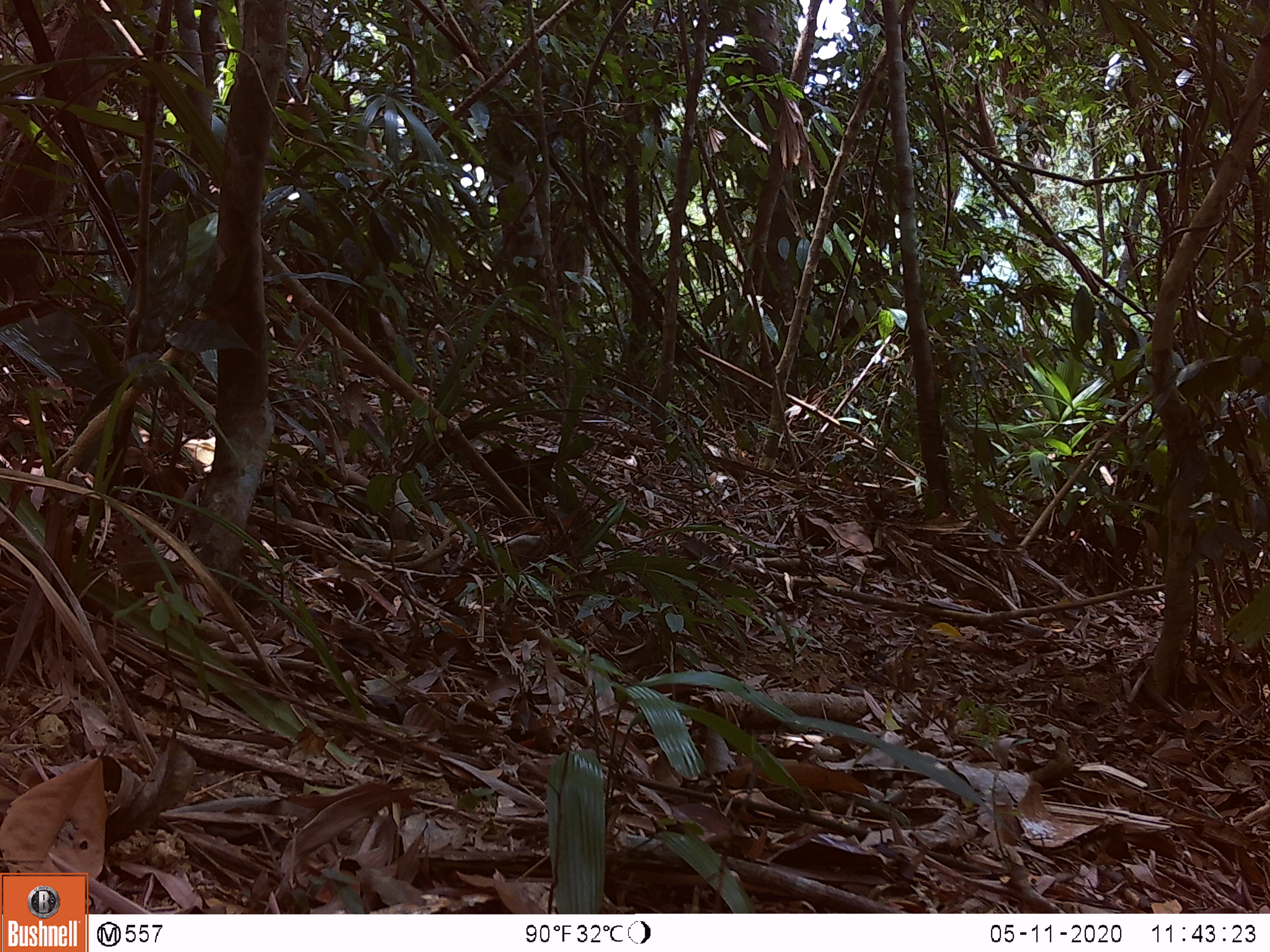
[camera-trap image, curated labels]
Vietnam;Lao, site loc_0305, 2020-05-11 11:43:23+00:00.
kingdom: Animalia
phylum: Chordata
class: Aves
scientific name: Aves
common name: bird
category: unidentified bird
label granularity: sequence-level